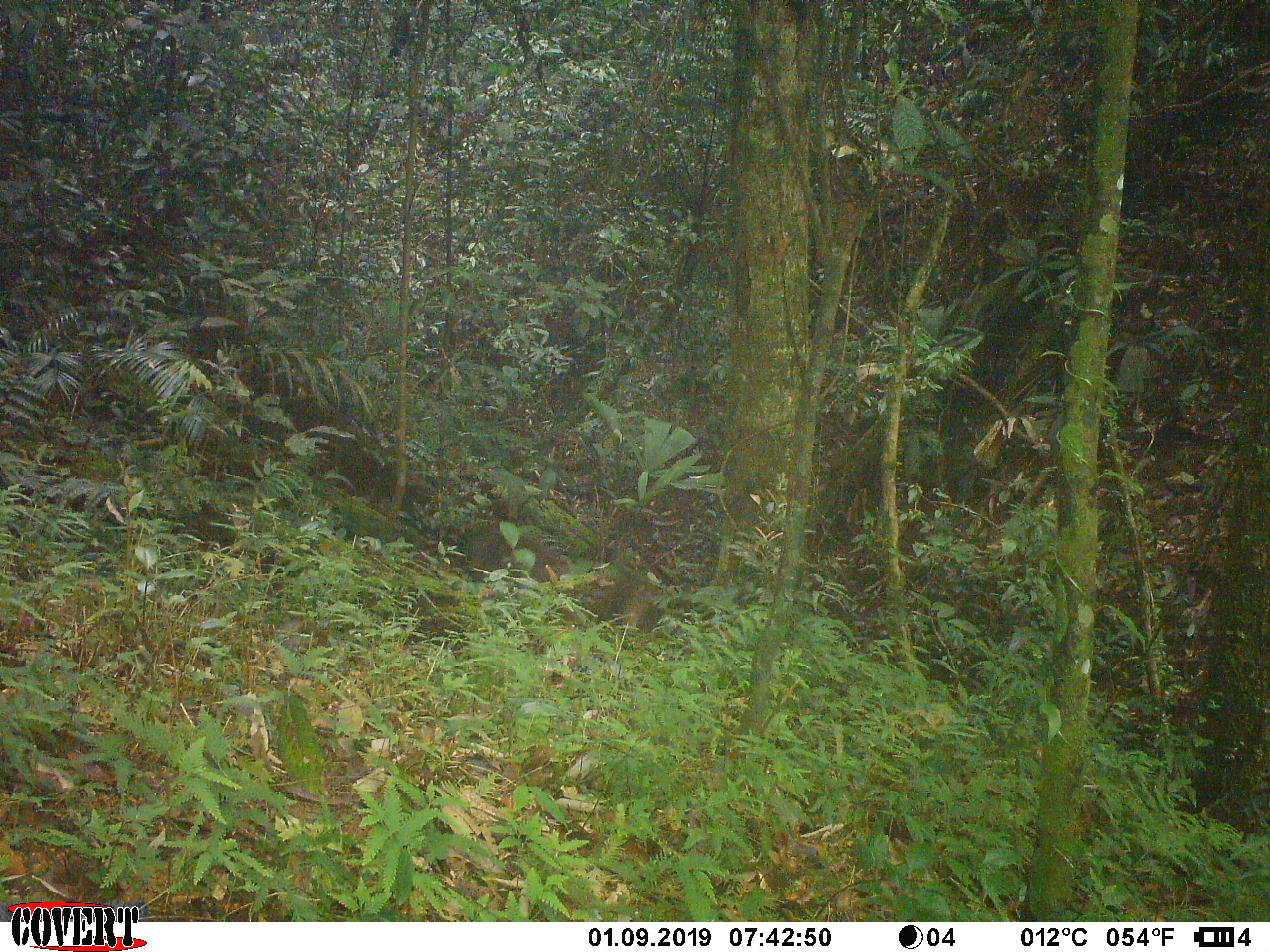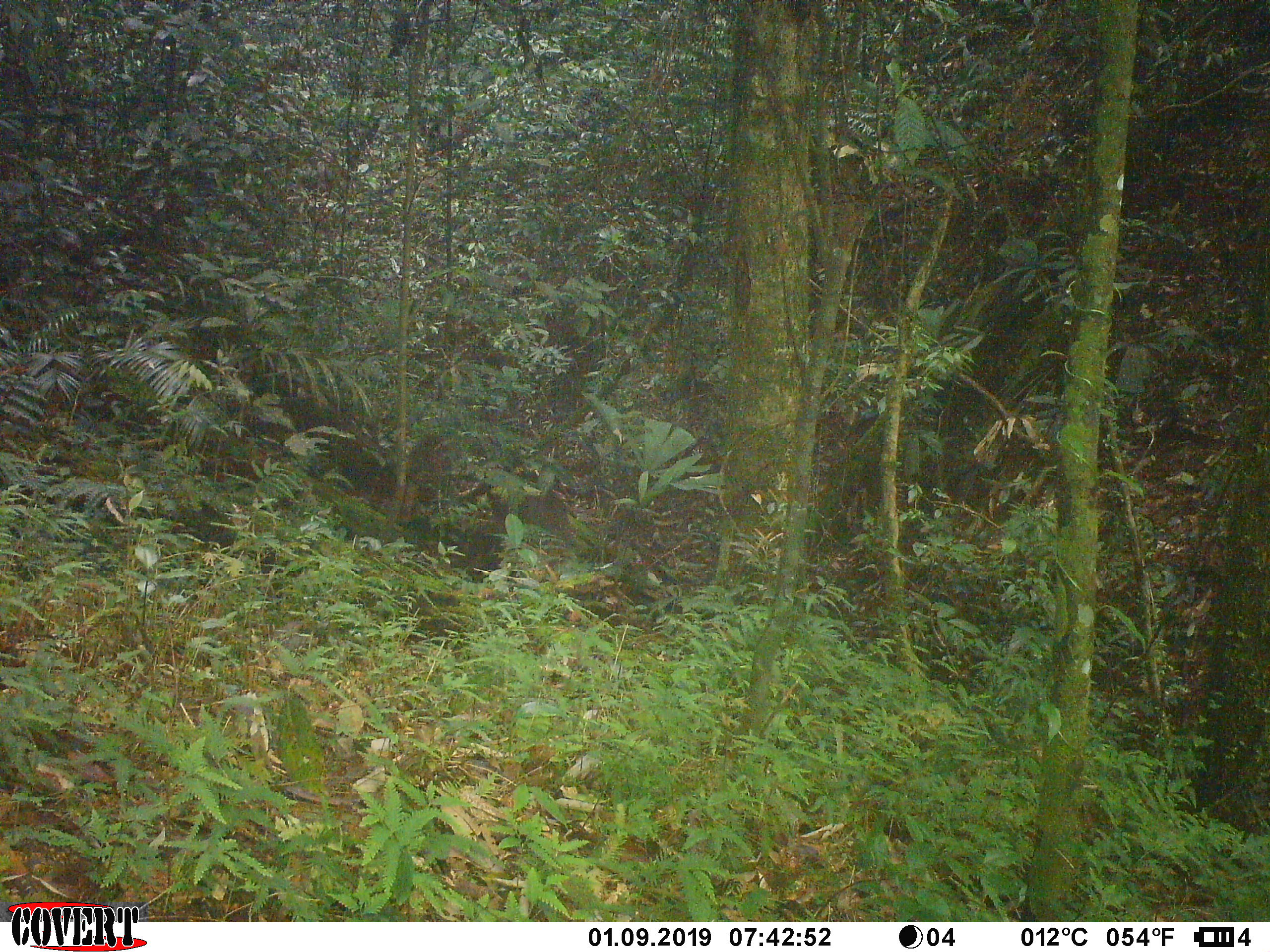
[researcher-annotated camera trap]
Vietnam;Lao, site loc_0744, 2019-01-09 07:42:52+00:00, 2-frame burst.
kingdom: Animalia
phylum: Chordata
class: Mammalia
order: Primates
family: Cercopithecidae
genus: Macaca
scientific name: Macaca arctoides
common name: stump-tailed macaque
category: stump tailed macaque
Stump tailed macaque (stump-tailed macaque) (Macaca arctoides). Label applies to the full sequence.